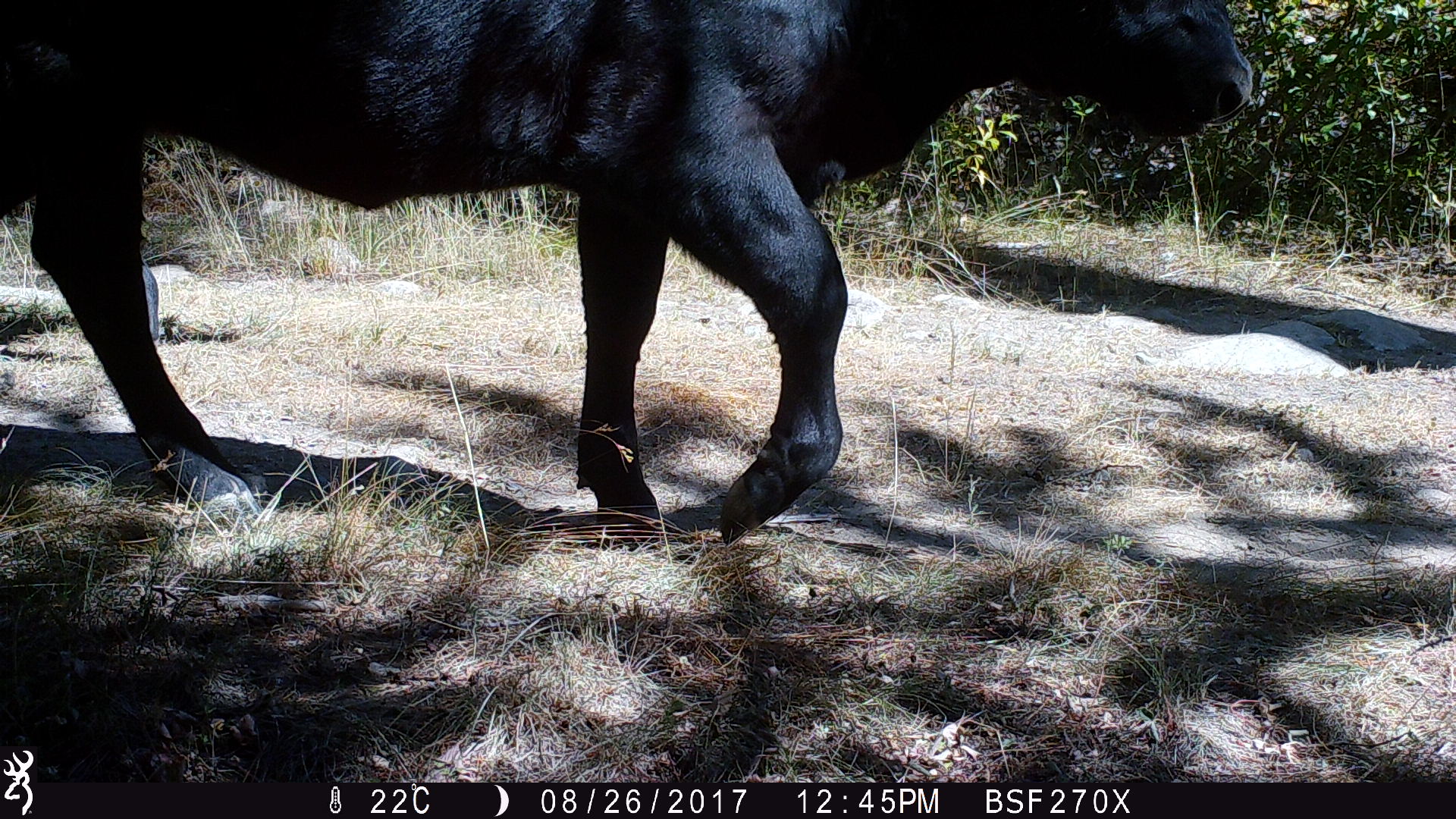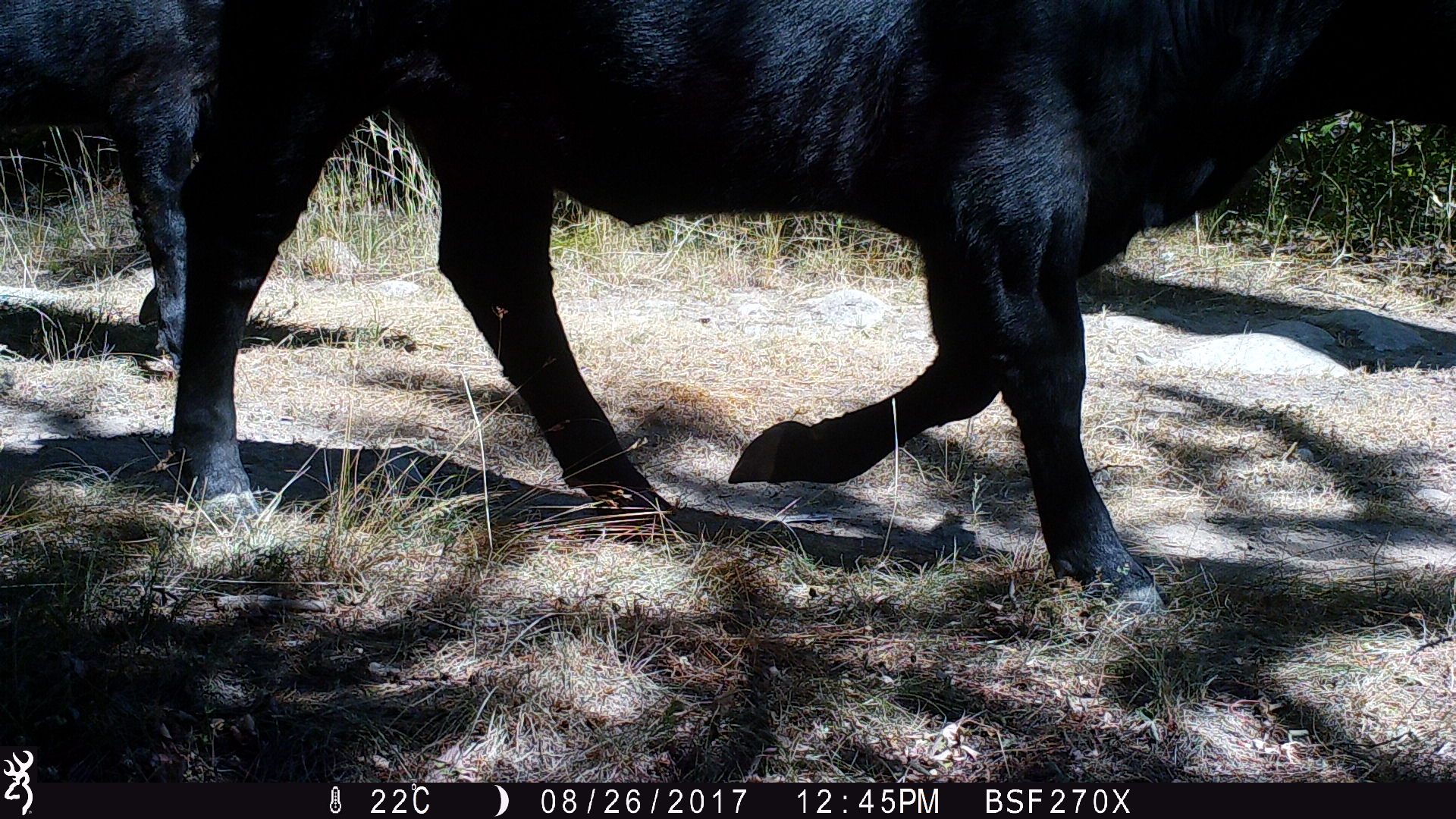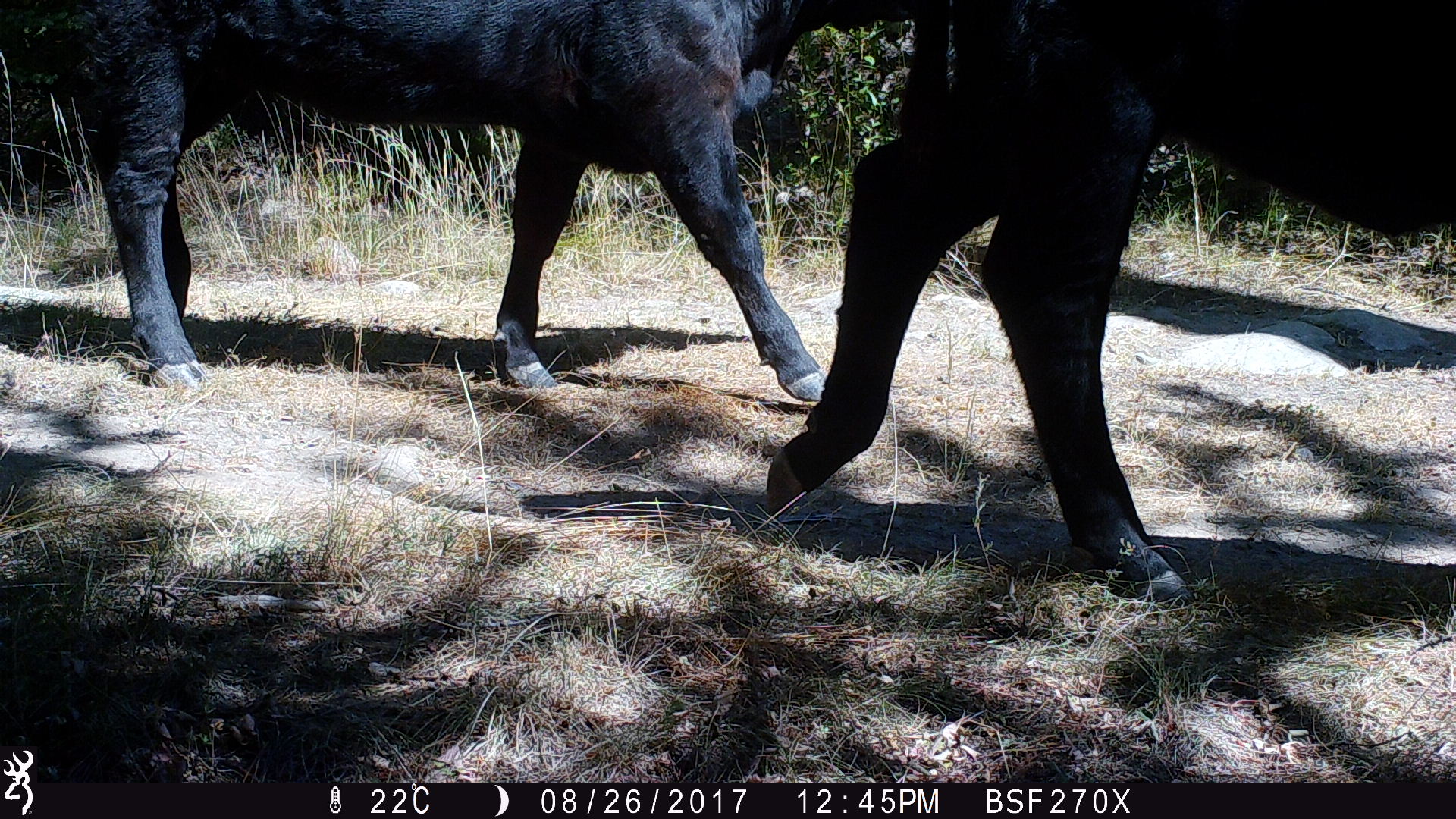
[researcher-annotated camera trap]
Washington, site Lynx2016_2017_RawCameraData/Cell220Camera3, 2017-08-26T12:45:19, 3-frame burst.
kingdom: Animalia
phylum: Chordata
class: Mammalia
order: Artiodactyla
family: Bovidae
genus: Bos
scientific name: Bos taurus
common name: domestic cattle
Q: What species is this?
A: Domestic cattle (Bos taurus).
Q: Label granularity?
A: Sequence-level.